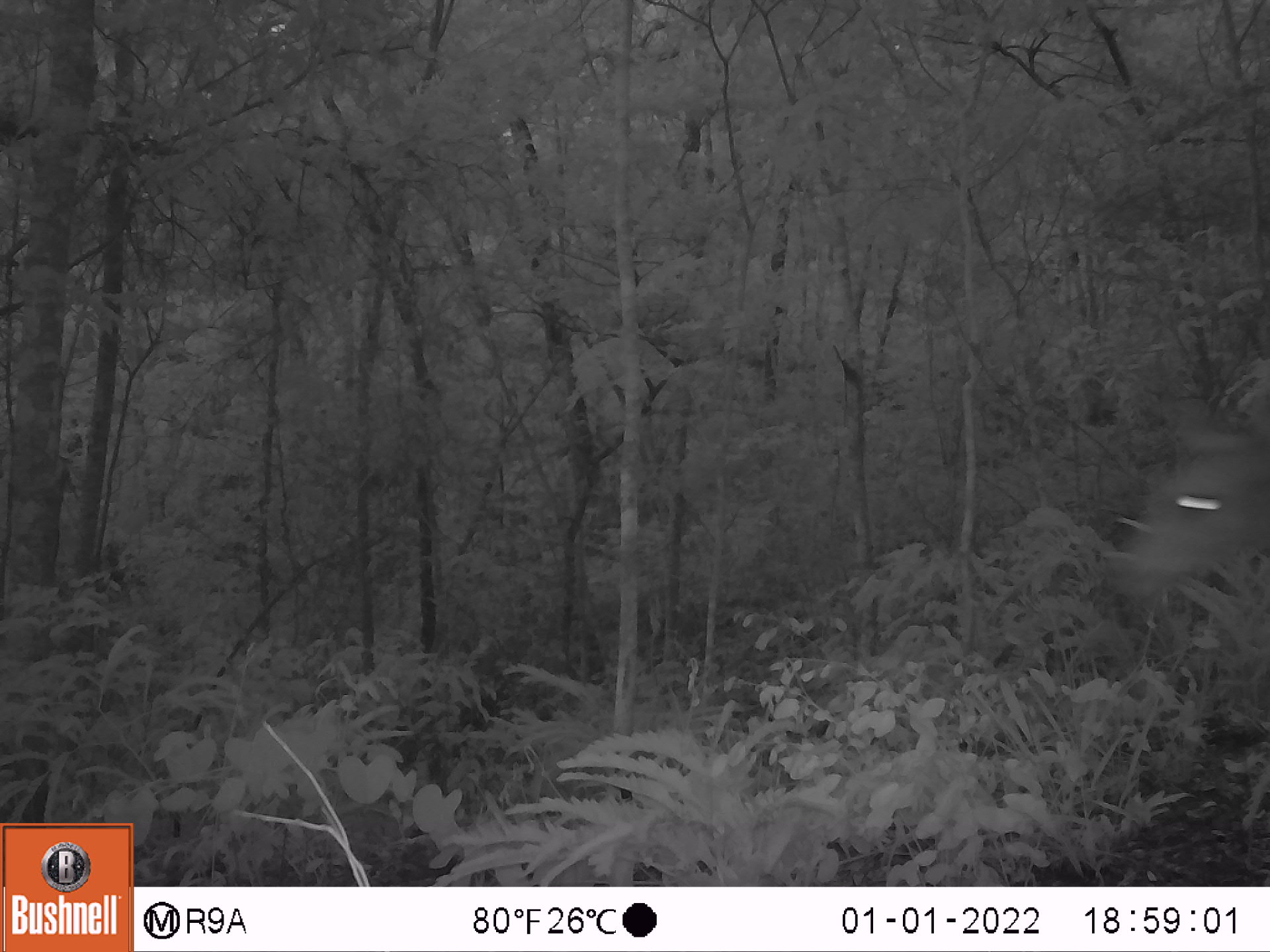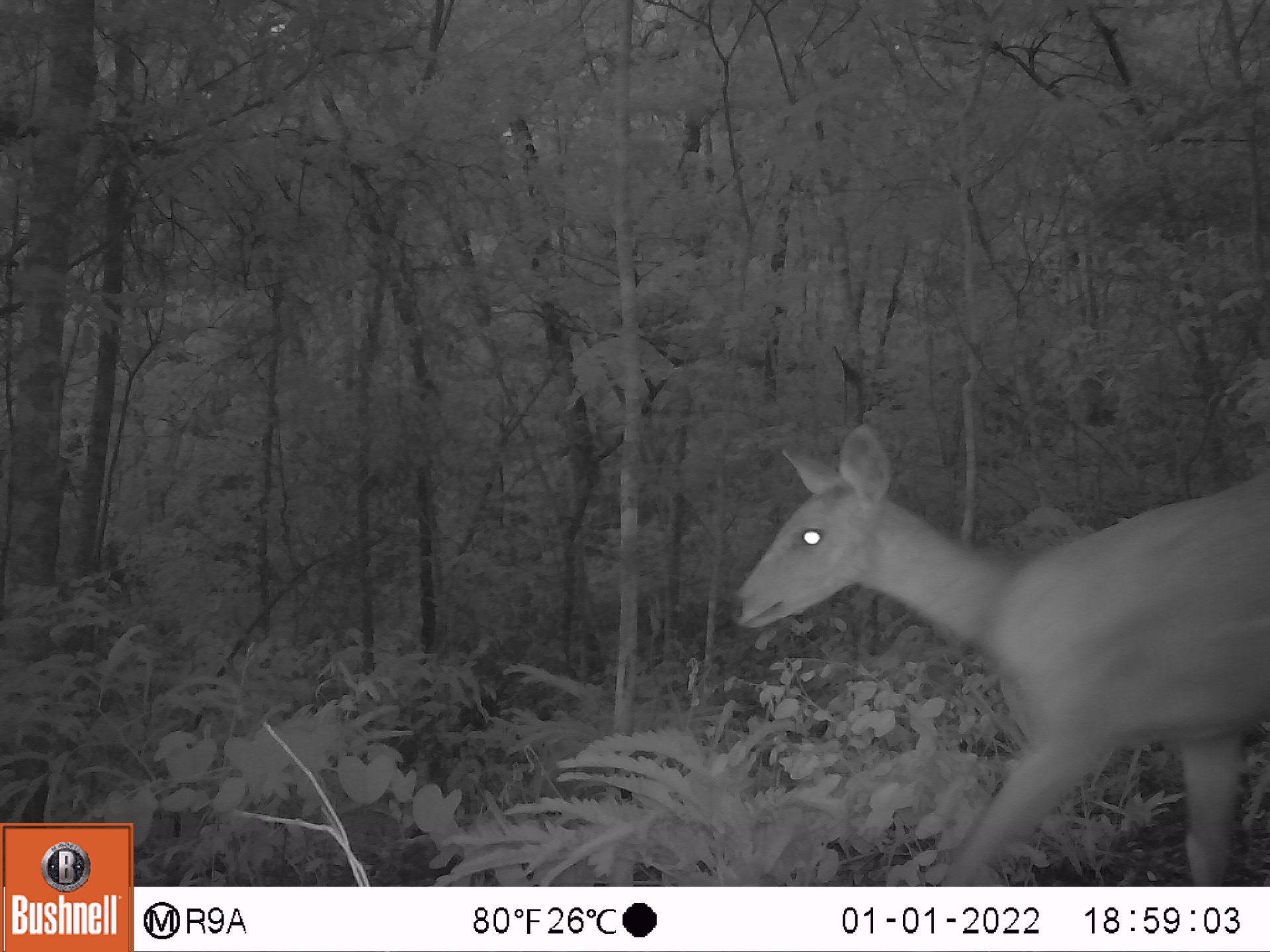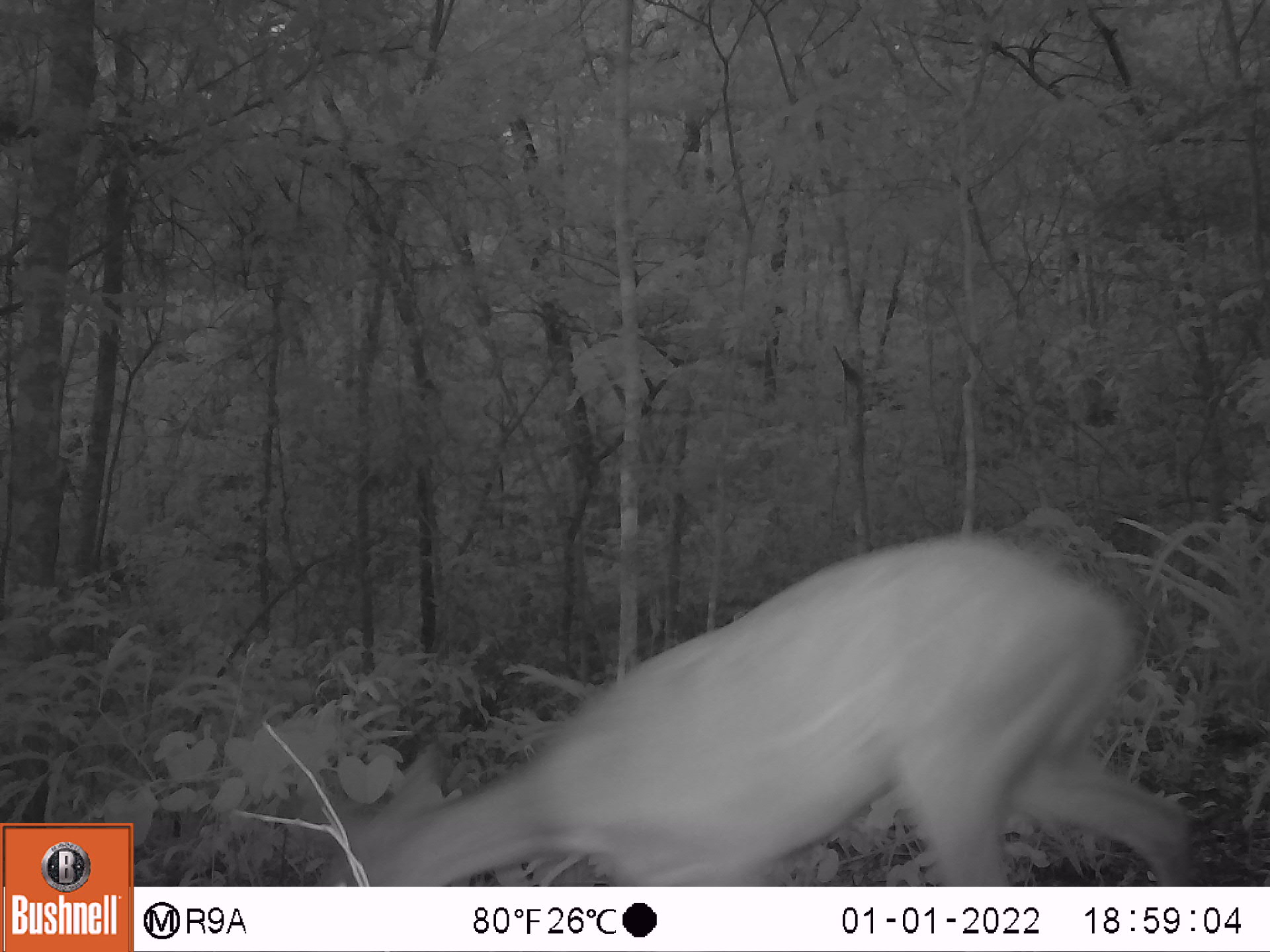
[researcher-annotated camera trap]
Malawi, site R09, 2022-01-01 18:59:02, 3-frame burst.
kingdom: Animalia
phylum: Chordata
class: Mammalia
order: Artiodactyla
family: Bovidae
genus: Tragelaphus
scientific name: Tragelaphus sylvaticus sylvaticus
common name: cape bushbuck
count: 1